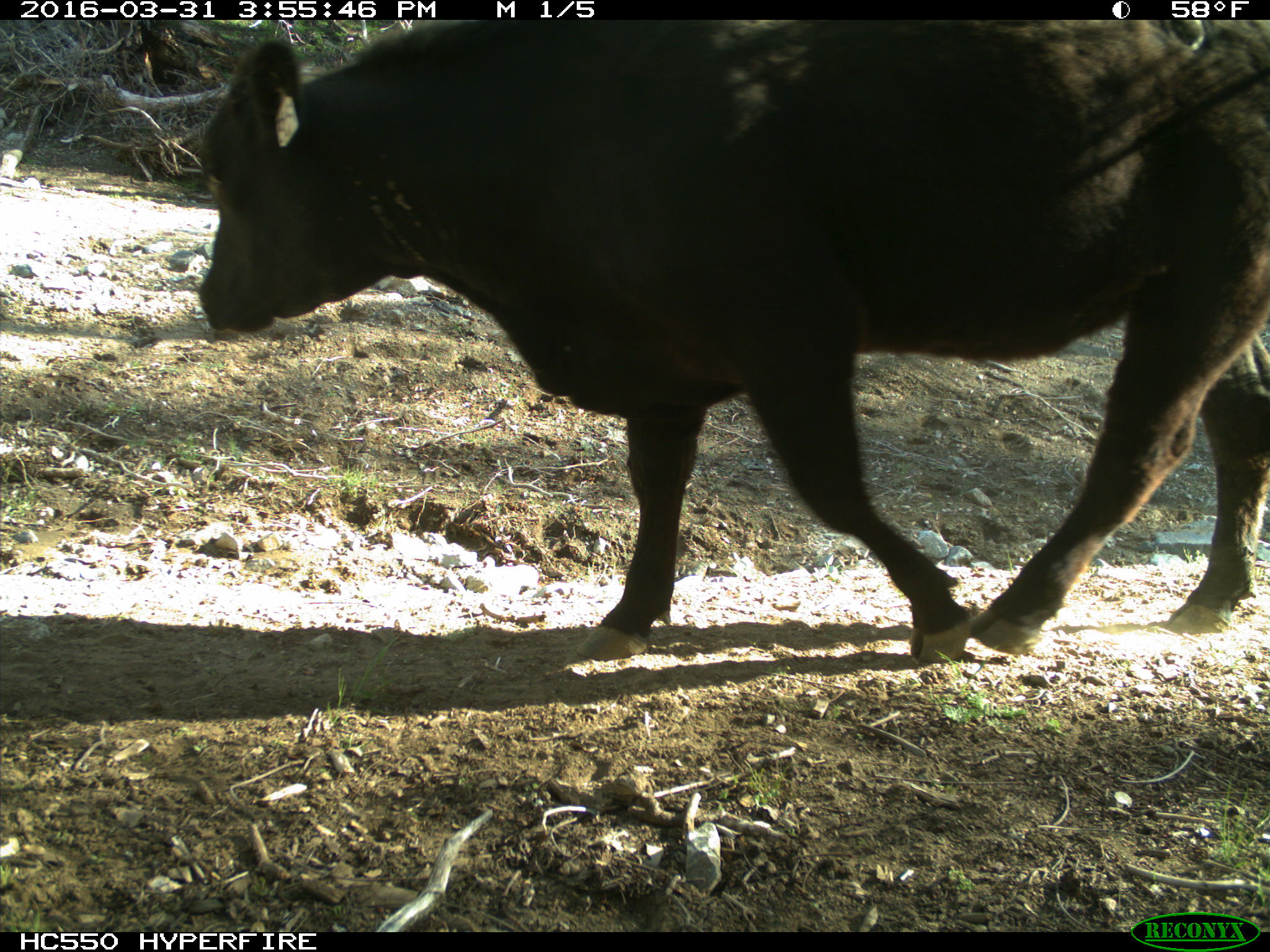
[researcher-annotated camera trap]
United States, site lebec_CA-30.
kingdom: Animalia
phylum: Chordata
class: Mammalia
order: Artiodactyla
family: Bovidae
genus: Bos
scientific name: Bos taurus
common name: domestic cow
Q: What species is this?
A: Bos taurus (domestic cow).